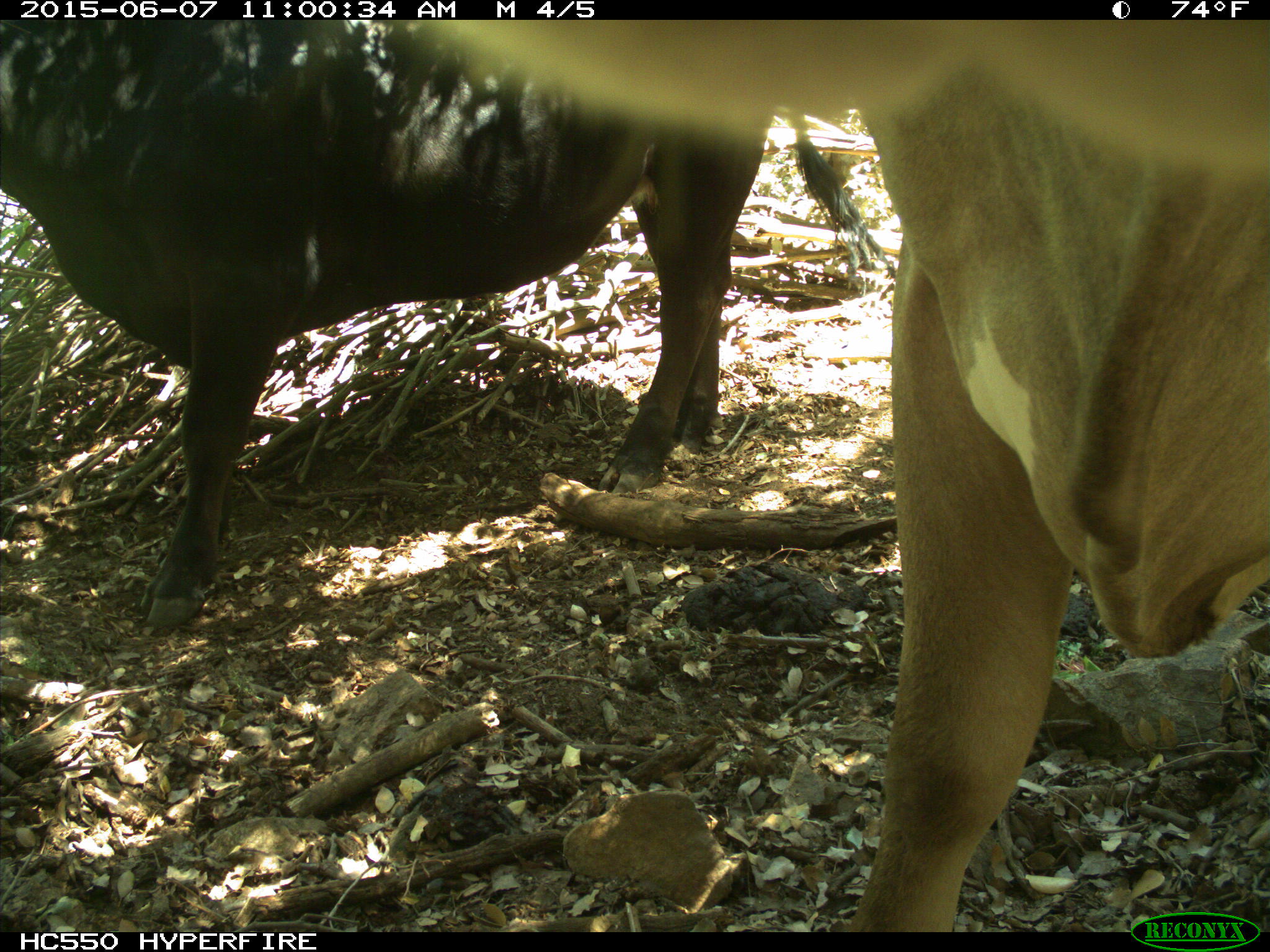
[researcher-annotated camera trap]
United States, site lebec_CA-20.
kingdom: Animalia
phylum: Chordata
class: Mammalia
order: Artiodactyla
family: Bovidae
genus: Bos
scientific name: Bos taurus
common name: domestic cow